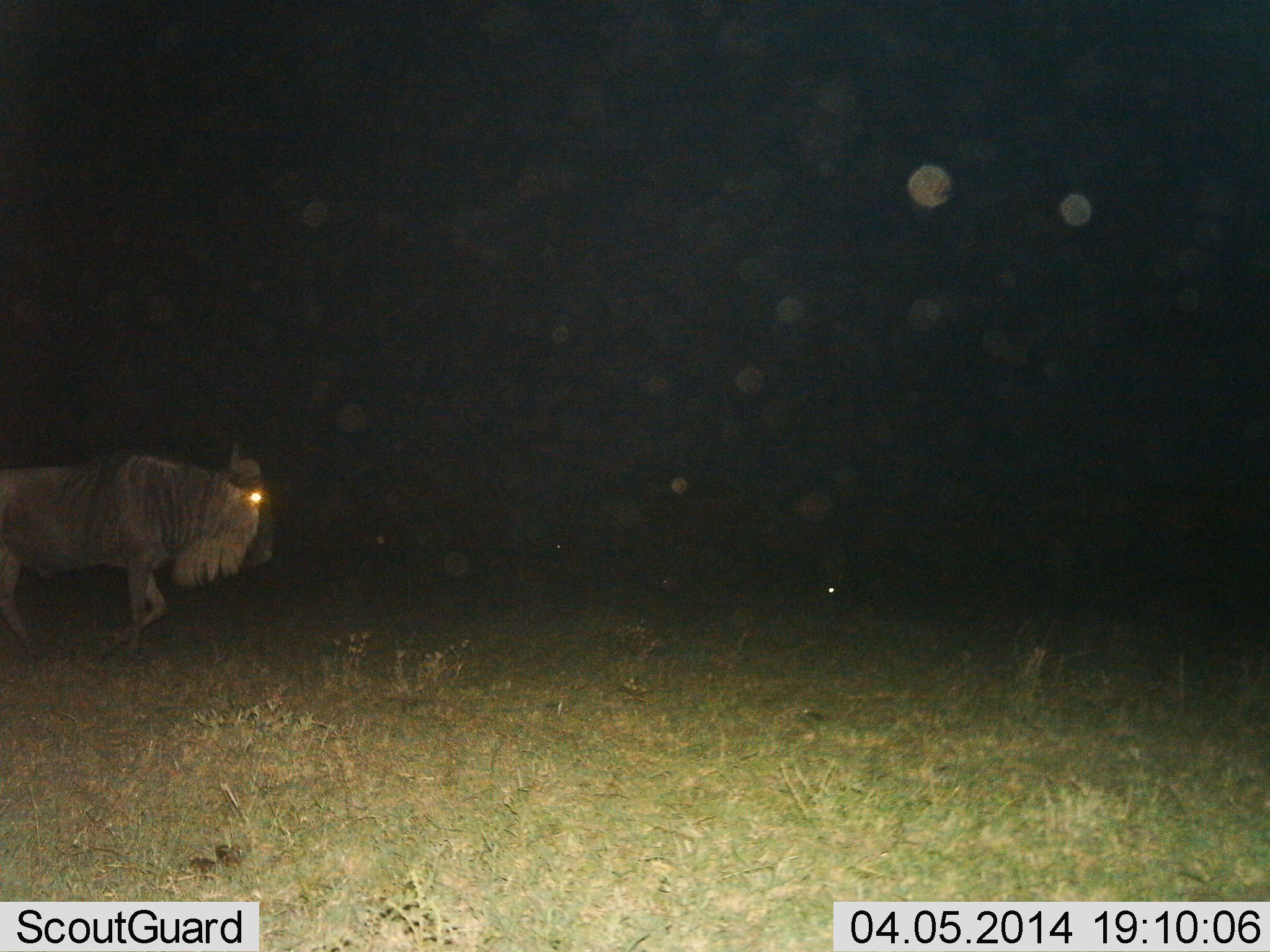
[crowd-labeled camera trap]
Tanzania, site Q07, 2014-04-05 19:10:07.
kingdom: Animalia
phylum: Chordata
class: Mammalia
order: Artiodactyla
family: Bovidae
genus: Connochaetes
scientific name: Connochaetes taurinus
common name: blue wildebeest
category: wildebeest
Wildebeest (blue wildebeest) (Connochaetes taurinus), count 1. Behavior (volunteer vote fractions): standing 30%, resting 0%, moving 70%, interacting 0%. Young present (vote fraction): 0%. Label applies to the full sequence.